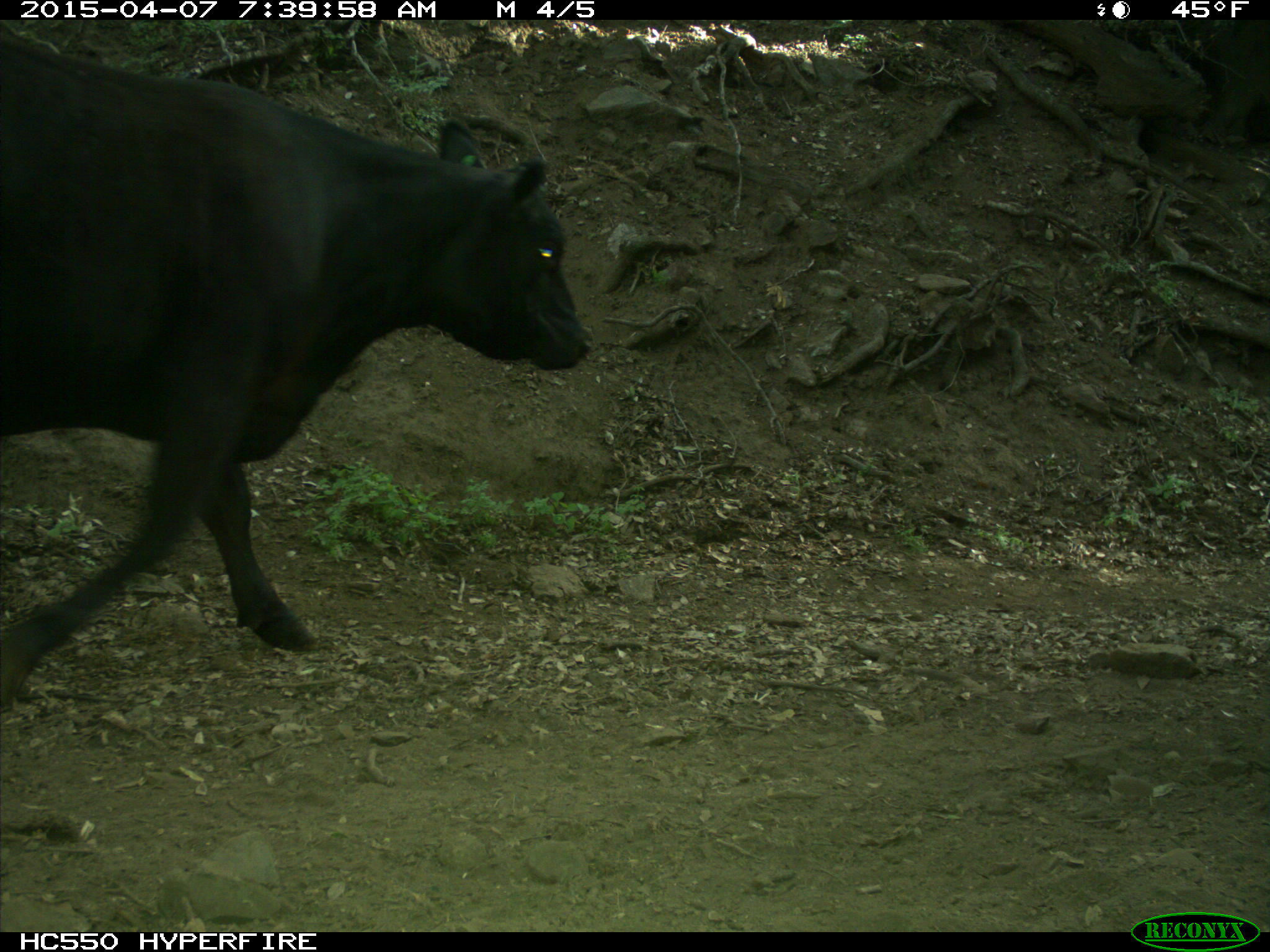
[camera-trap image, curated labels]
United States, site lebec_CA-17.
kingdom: Animalia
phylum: Chordata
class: Mammalia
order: Artiodactyla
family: Bovidae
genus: Bos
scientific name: Bos taurus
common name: domestic cow